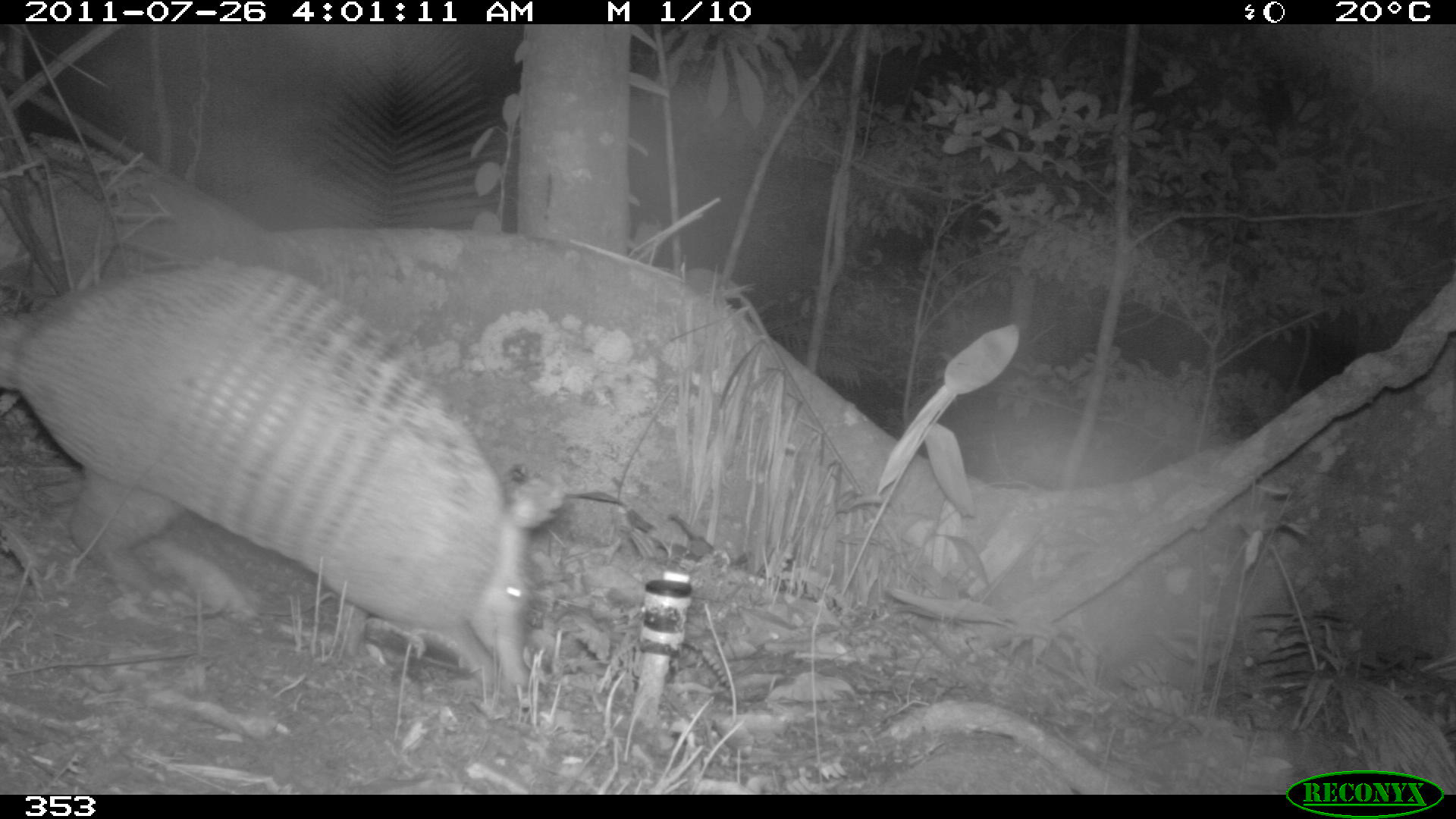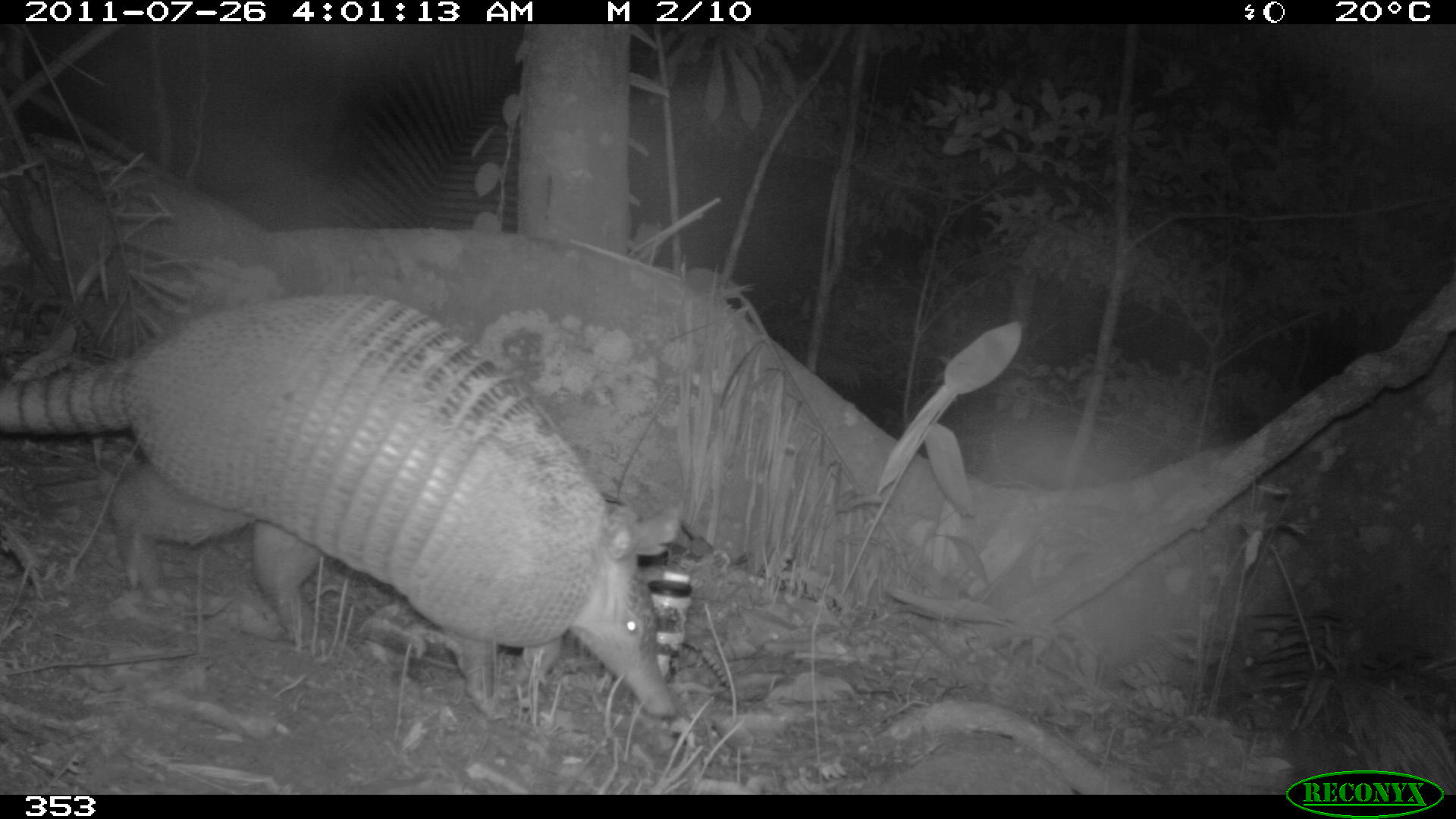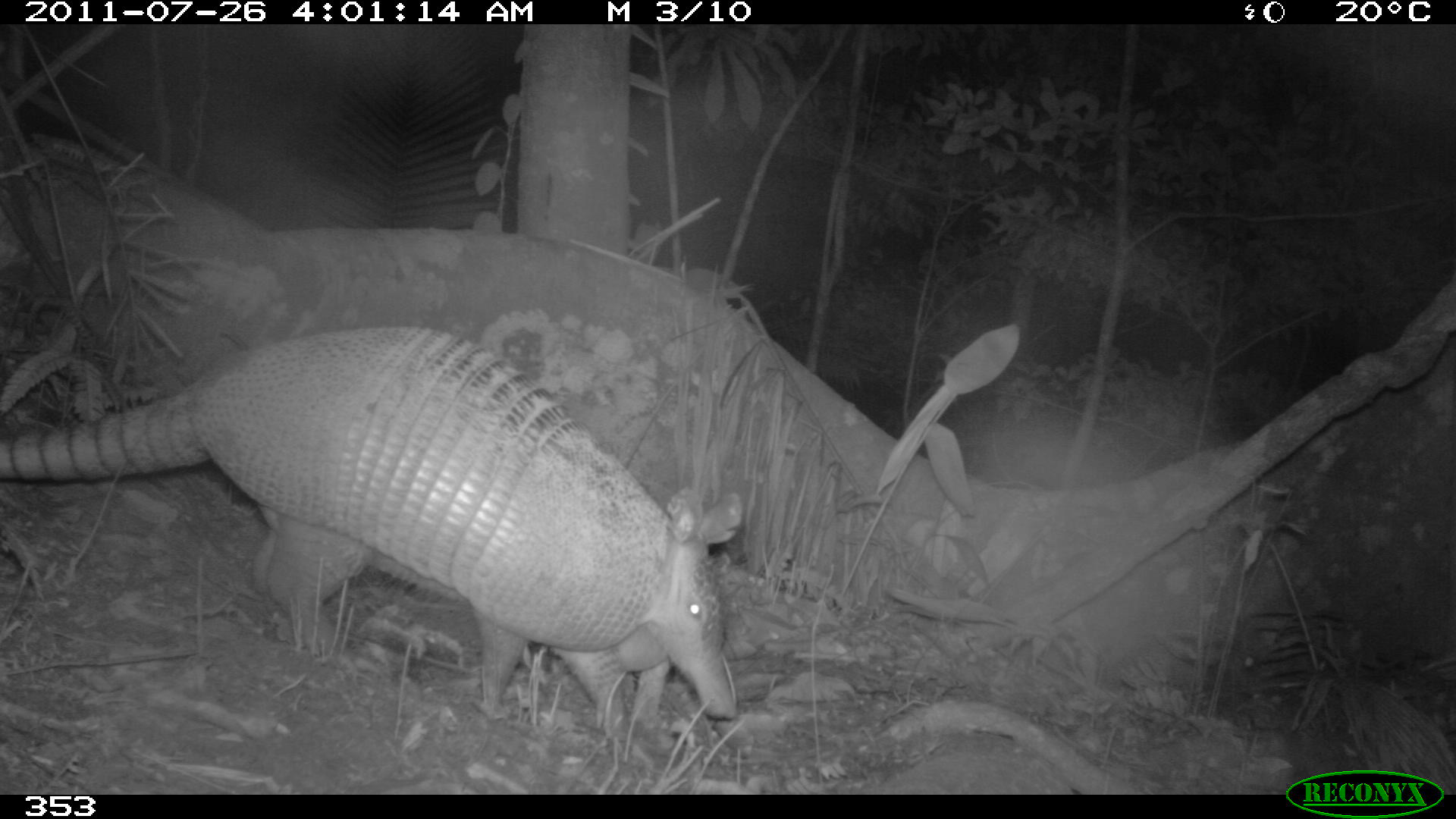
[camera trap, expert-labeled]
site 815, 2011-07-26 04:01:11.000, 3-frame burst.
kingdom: Animalia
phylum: Chordata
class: Mammalia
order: Cingulata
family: Dasypodidae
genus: Dasypus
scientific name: Dasypus novemcinctus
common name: nine-banded armadillo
Dasypus novemcinctus (nine-banded armadillo).